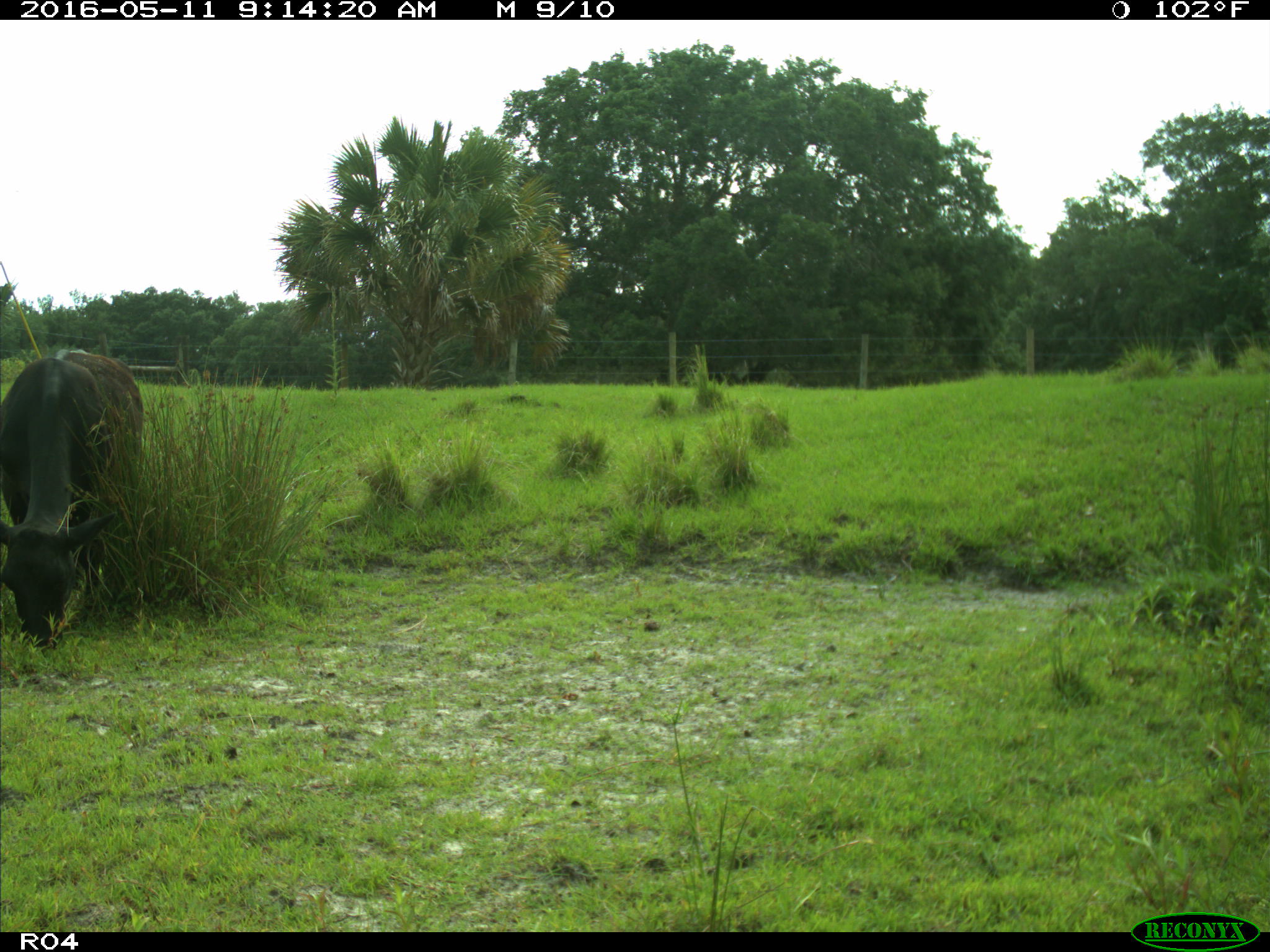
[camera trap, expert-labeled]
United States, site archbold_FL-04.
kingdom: Animalia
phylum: Chordata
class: Mammalia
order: Artiodactyla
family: Bovidae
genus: Bos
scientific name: Bos taurus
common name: domestic cow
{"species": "Bos taurus (domestic cow)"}